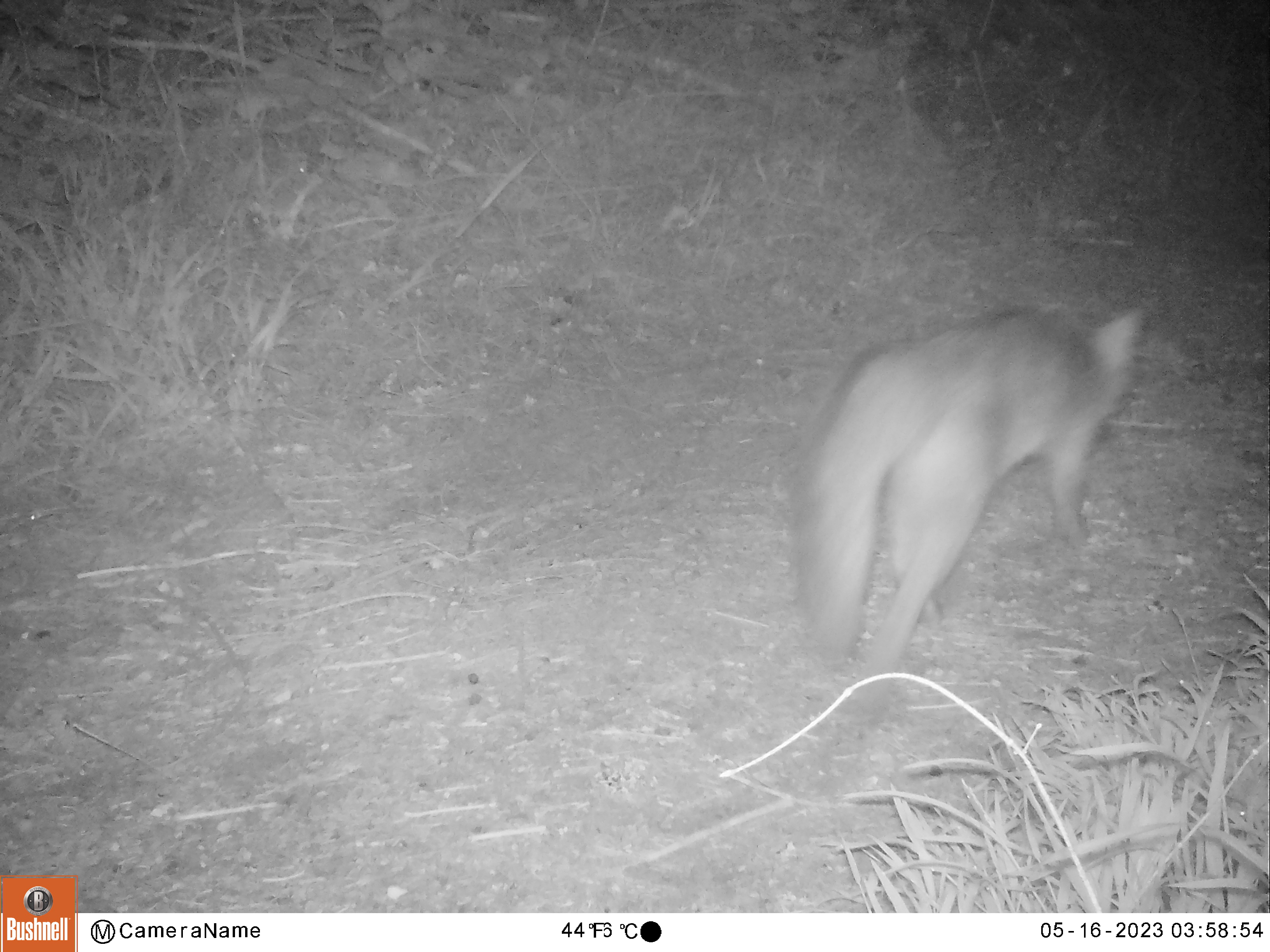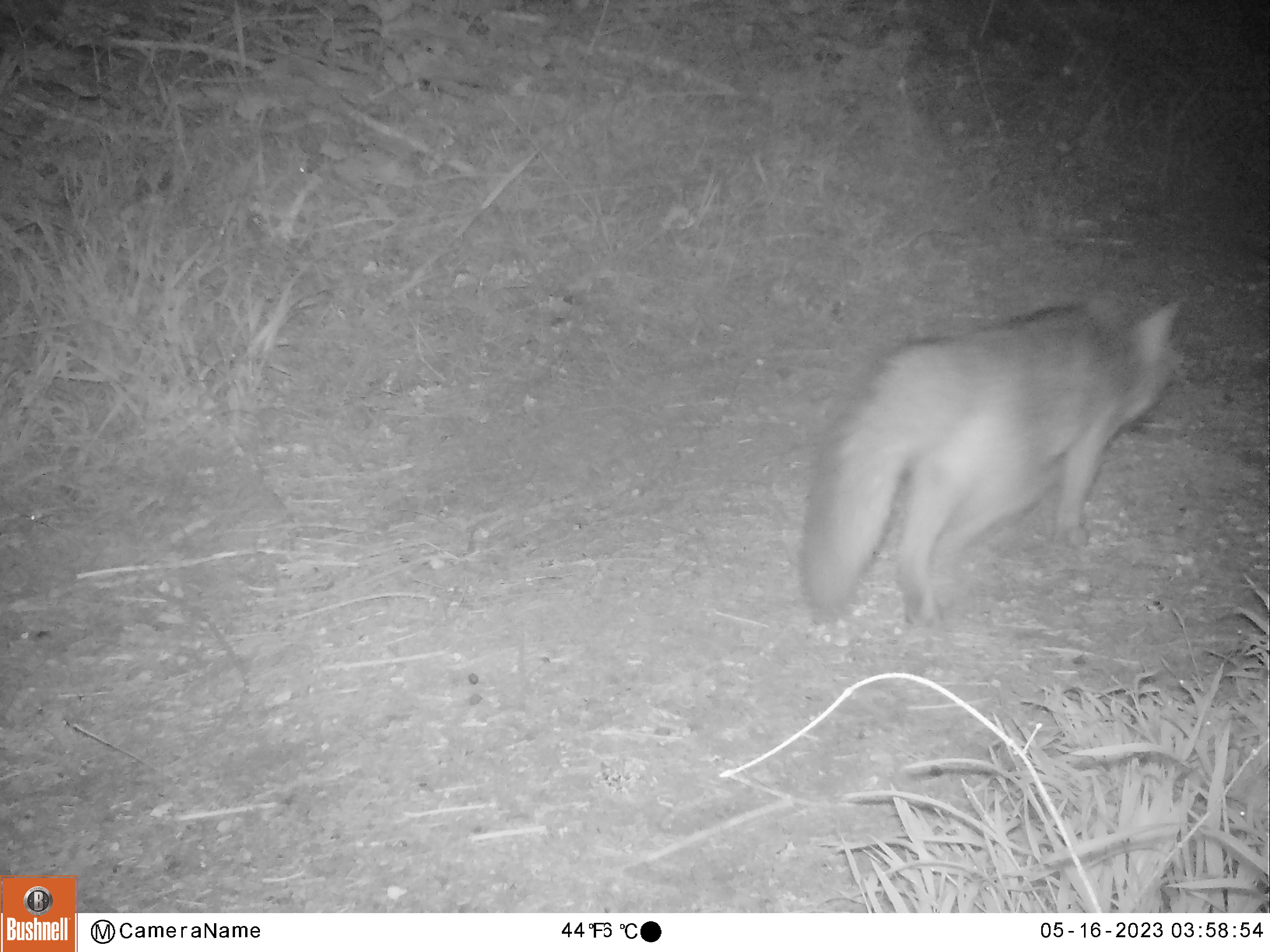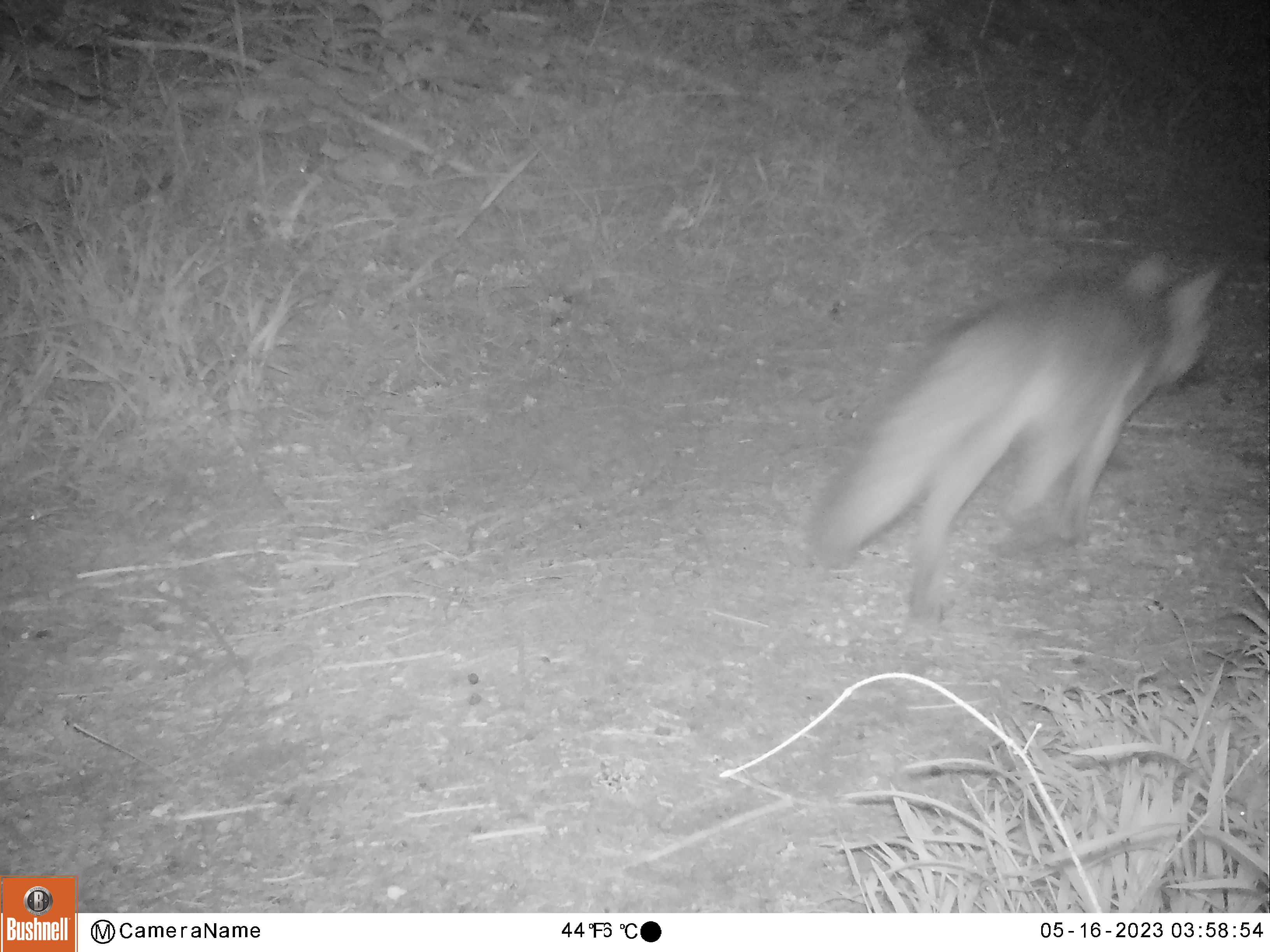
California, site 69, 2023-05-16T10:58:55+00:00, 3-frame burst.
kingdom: Animalia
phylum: Chordata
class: Mammalia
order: Carnivora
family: Canidae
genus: Urocyon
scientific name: Urocyon cinereoargenteus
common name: gray fox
Gray fox (Urocyon cinereoargenteus).